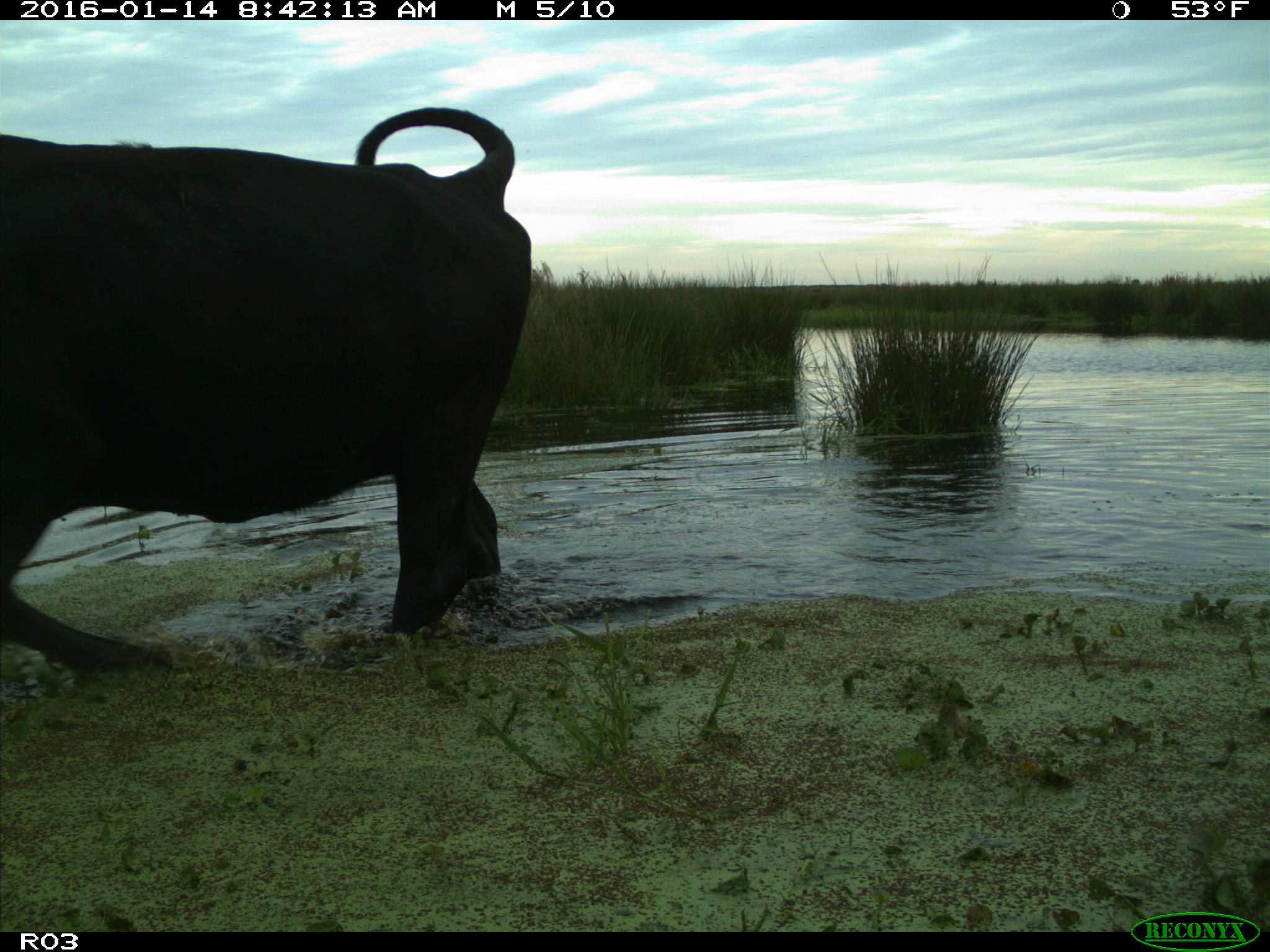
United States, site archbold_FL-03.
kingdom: Animalia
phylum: Chordata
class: Mammalia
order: Artiodactyla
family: Bovidae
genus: Bos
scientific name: Bos taurus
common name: domestic cow